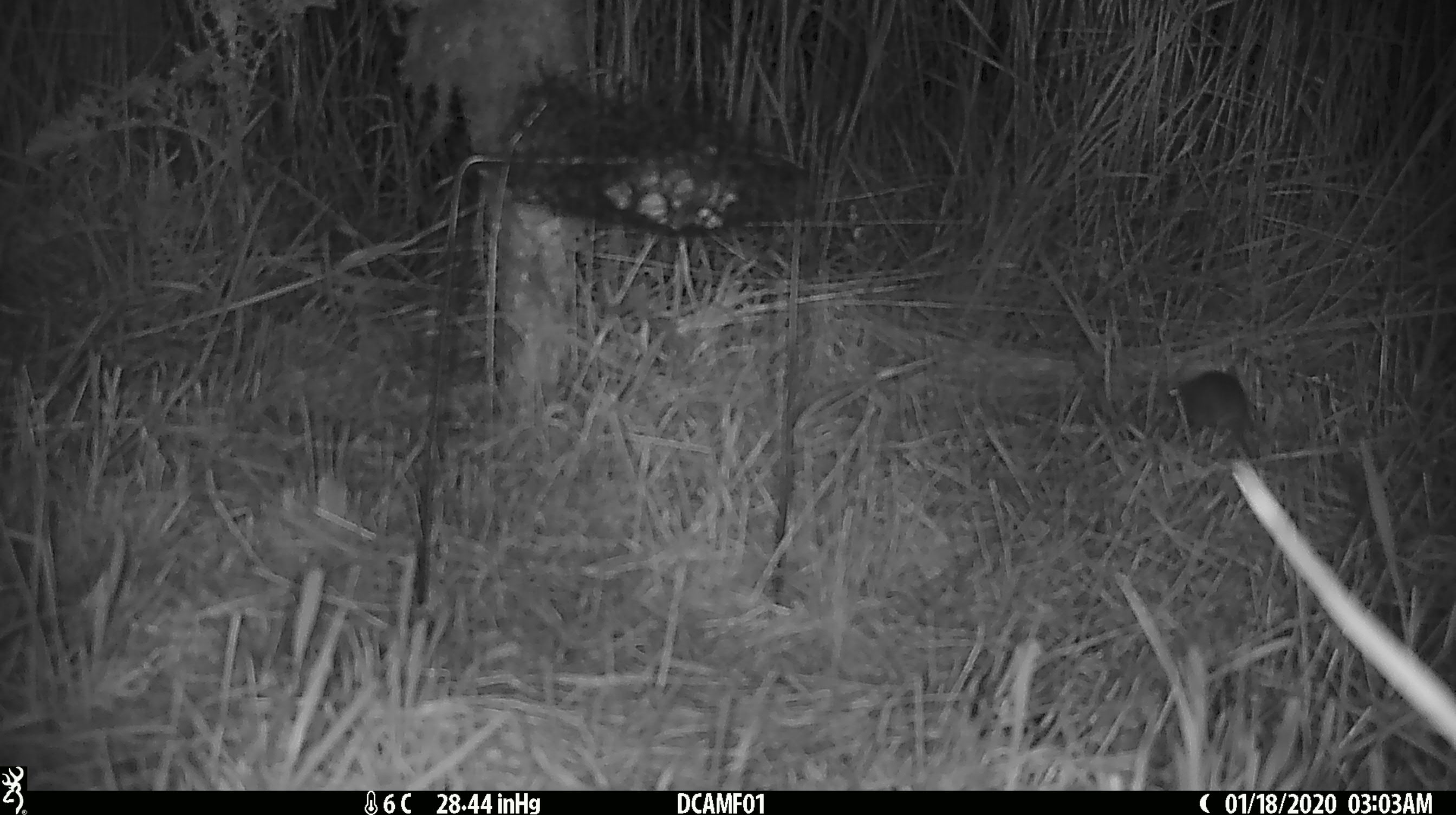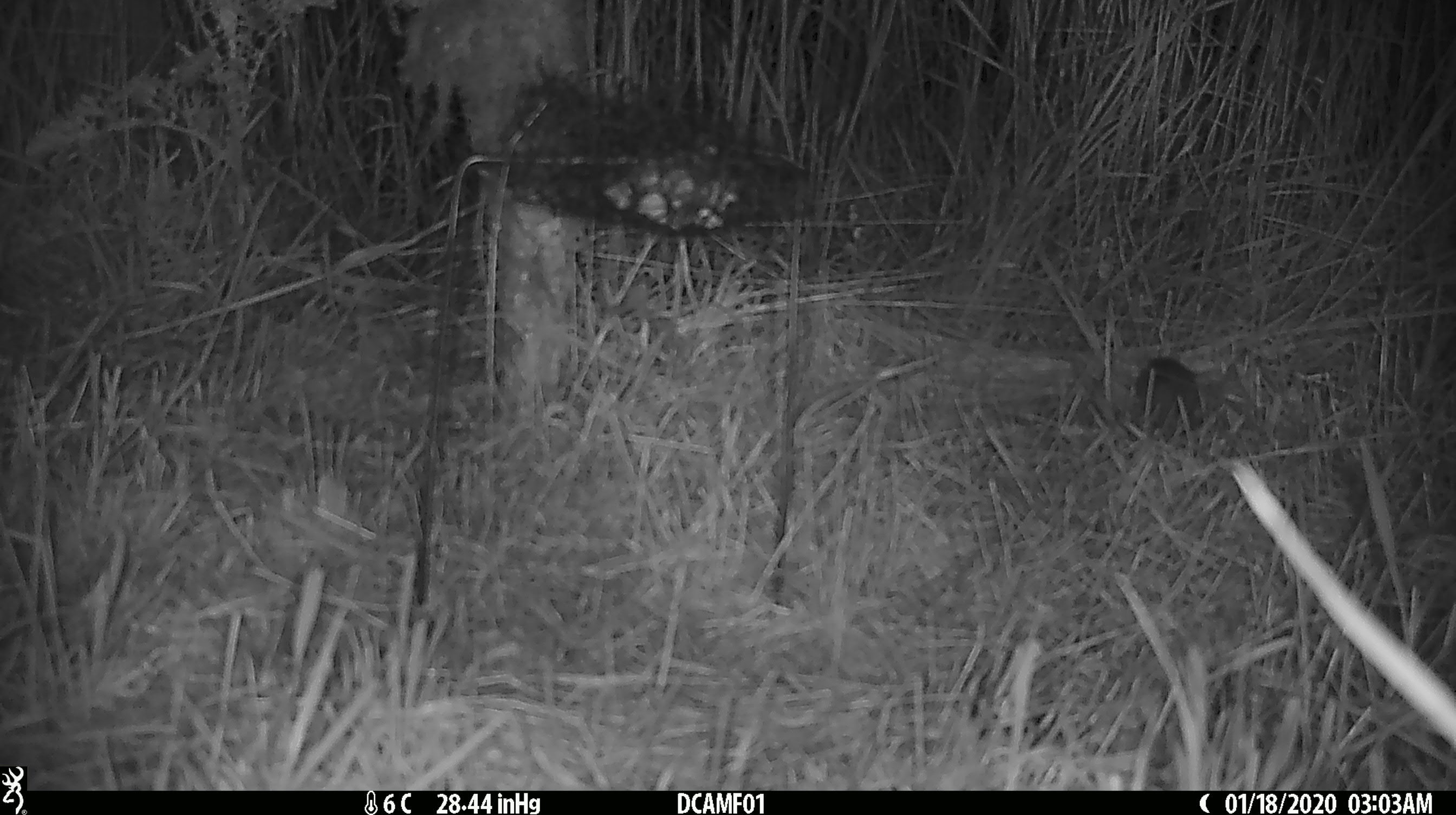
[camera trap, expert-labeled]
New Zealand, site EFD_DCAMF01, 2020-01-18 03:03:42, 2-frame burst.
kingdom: Animalia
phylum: Chordata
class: Mammalia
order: Rodentia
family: Muridae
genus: Mus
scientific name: Mus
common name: mouse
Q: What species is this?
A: Mouse (Mus).